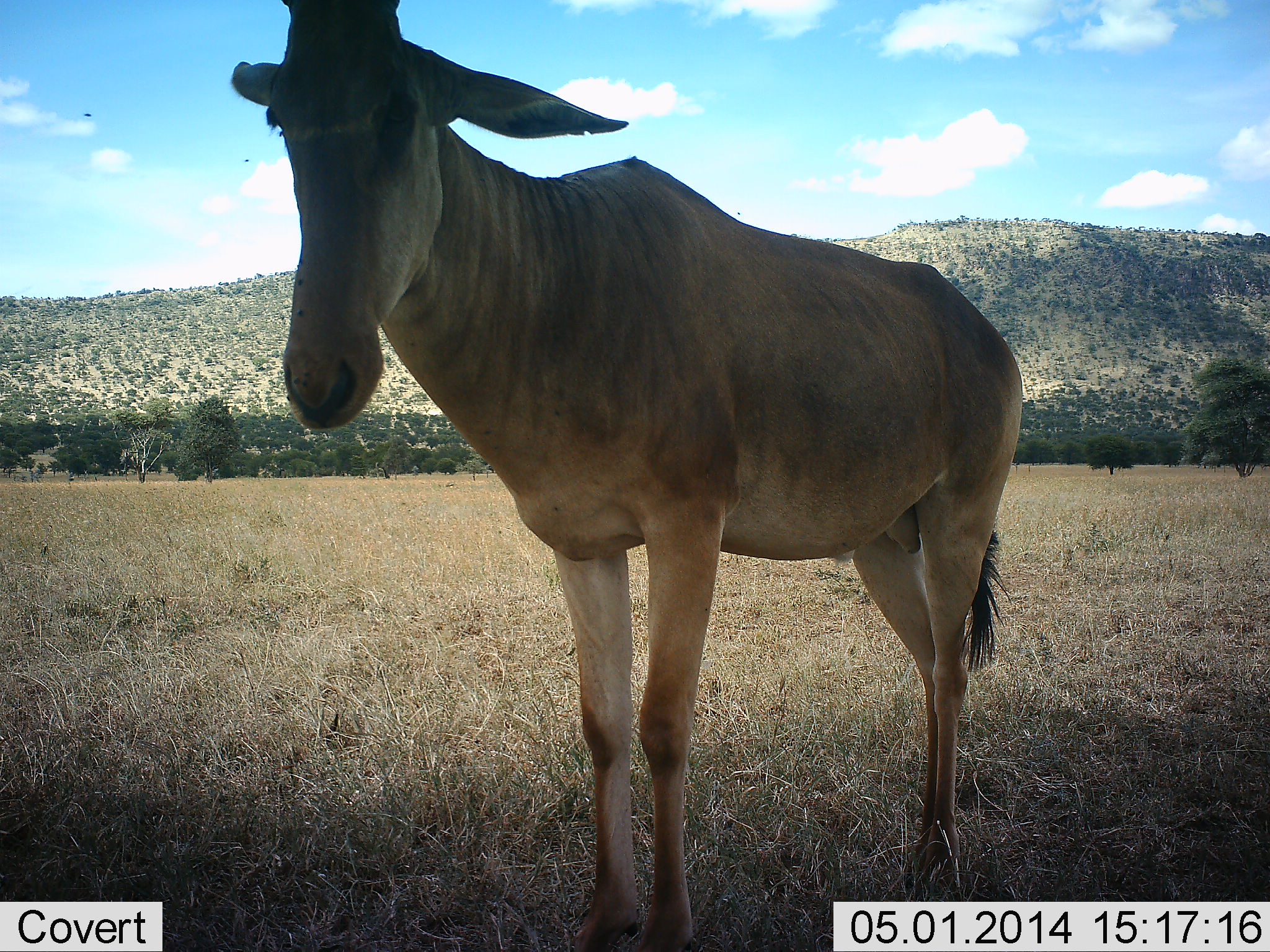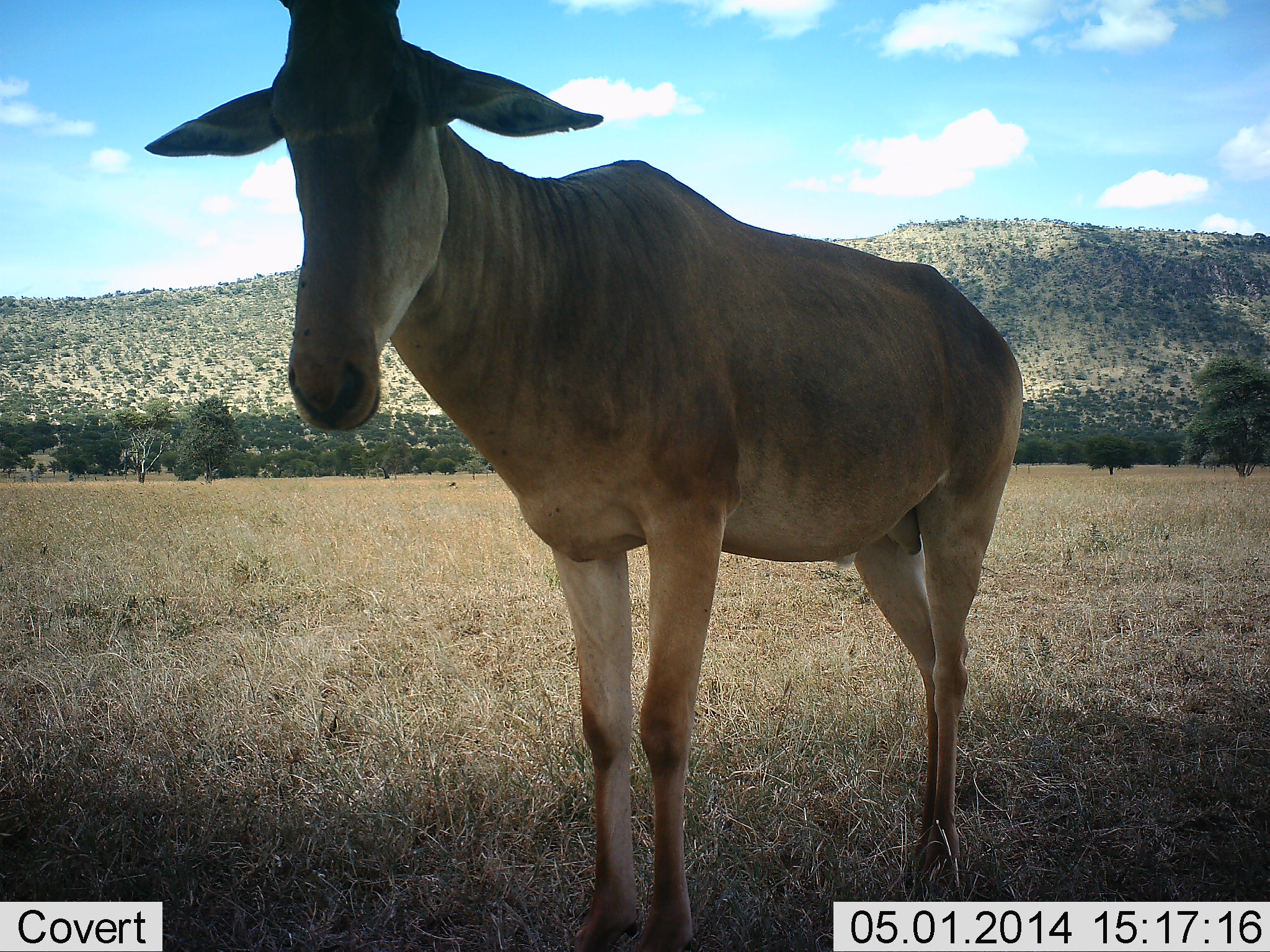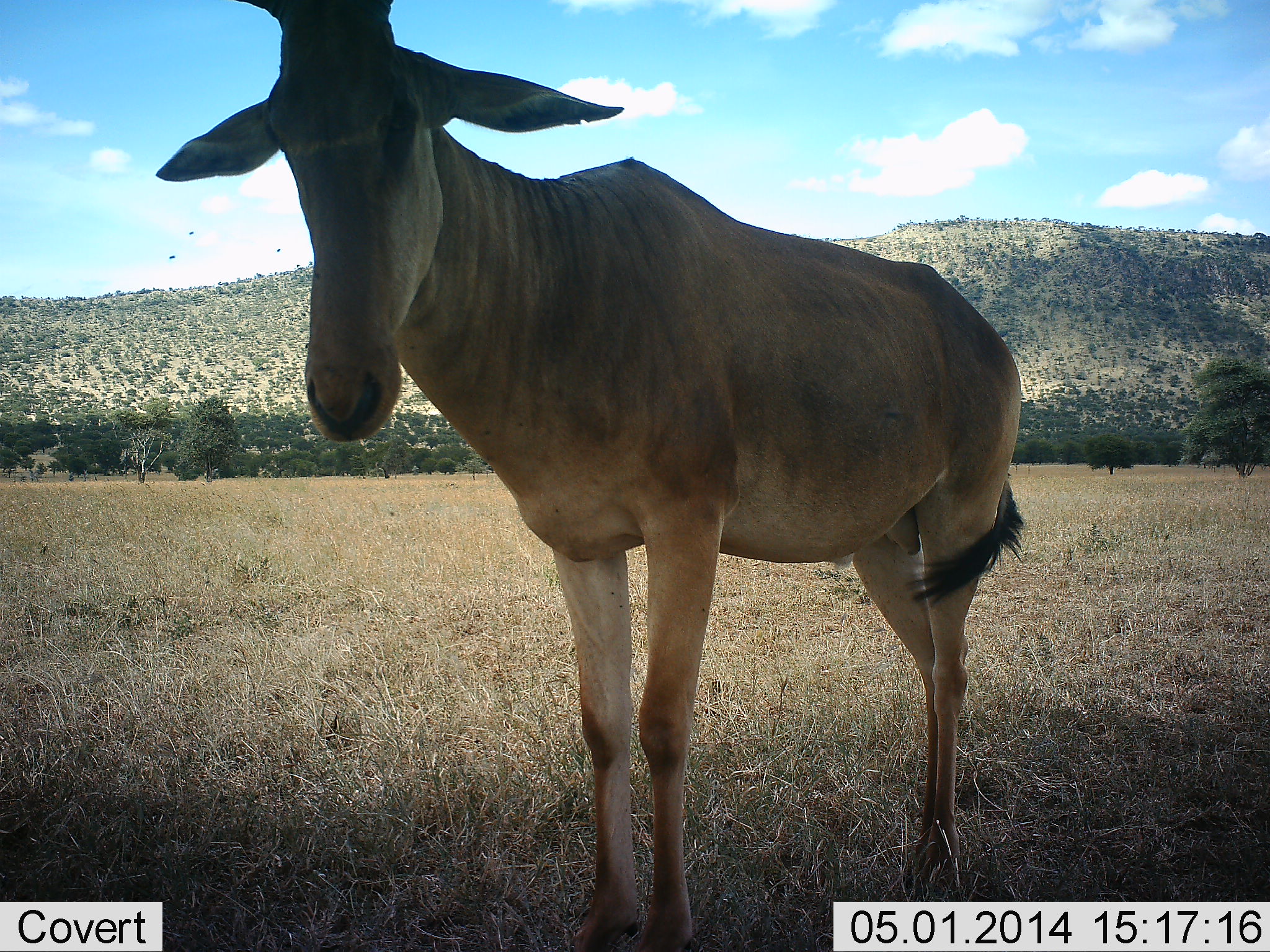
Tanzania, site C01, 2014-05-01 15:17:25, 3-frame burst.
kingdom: Animalia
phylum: Chordata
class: Mammalia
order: Artiodactyla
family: Bovidae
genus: Alcelaphus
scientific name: Alcelaphus buselaphus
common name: hartebeest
Hartebeest (Alcelaphus buselaphus), count 1. Behavior (volunteer vote fractions): standing 100%, resting 0%, moving 0%, interacting 0%. Young present (vote fraction): 0%. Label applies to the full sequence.